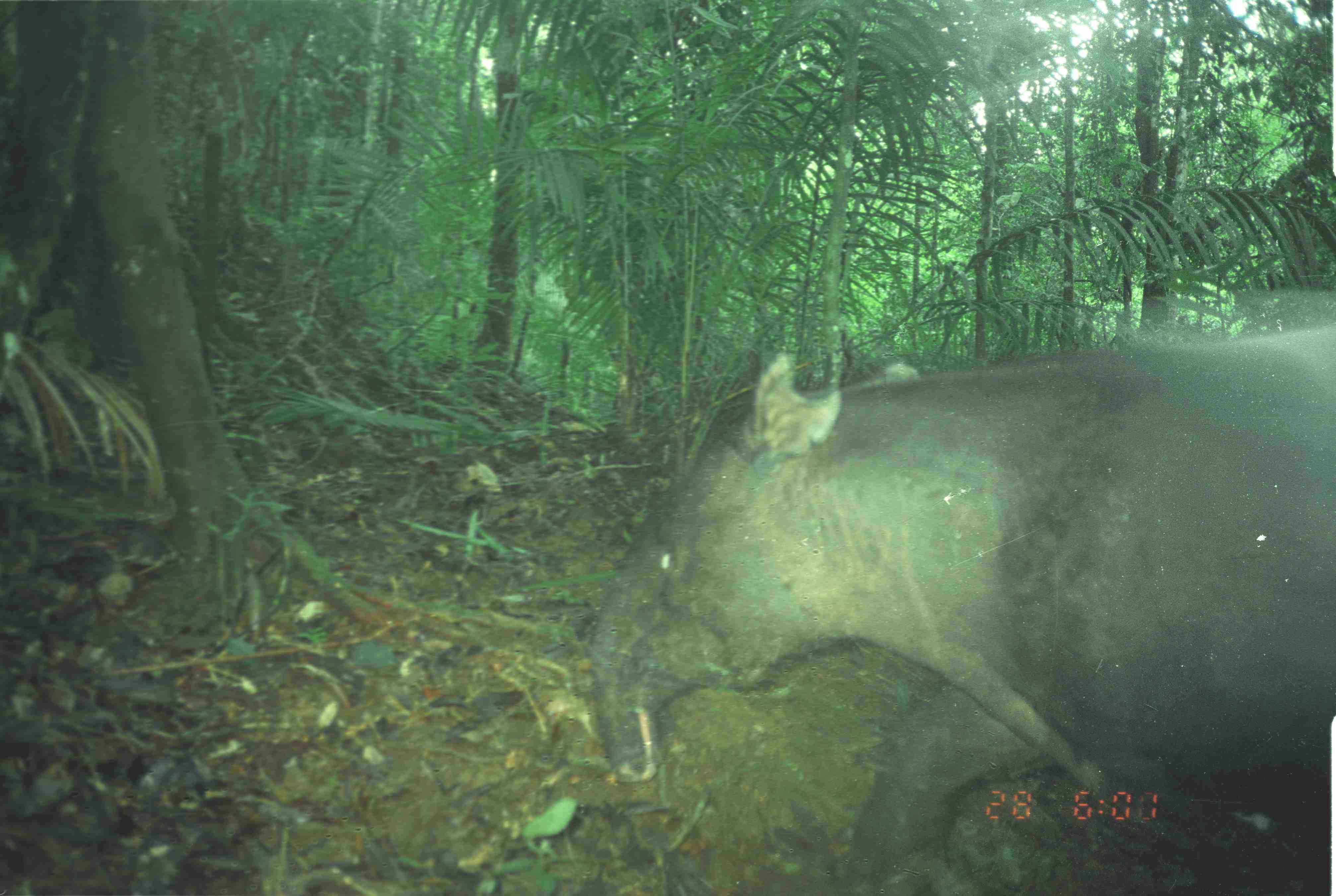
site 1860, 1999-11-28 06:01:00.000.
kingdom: Animalia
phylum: Chordata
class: Mammalia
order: Perissodactyla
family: Tapiridae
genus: Tapirus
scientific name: Tapirus indicus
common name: malayan tapir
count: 1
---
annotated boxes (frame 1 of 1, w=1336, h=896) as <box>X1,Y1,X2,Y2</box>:
tapirus indicus: <box>587,320,1335,895</box>